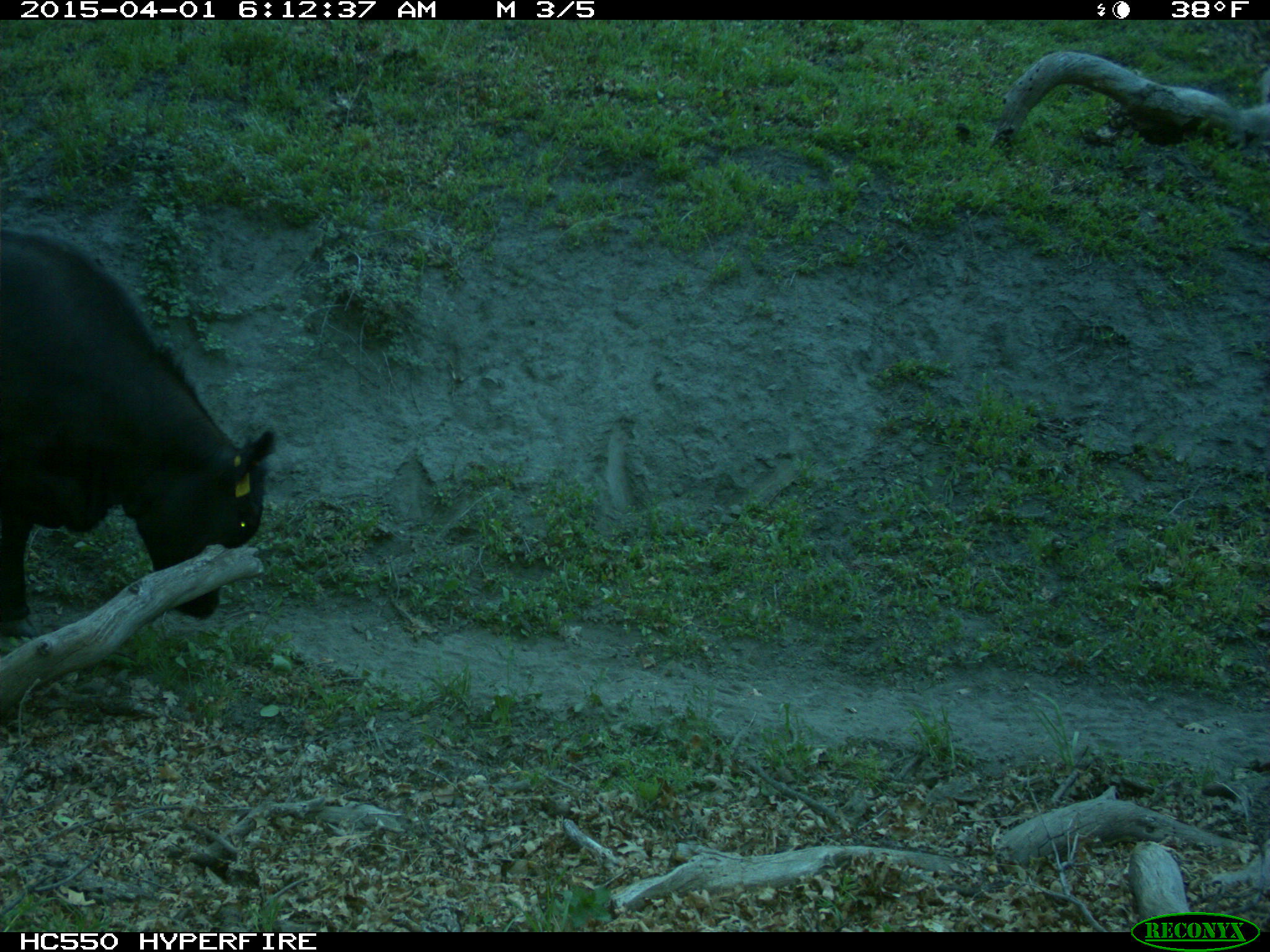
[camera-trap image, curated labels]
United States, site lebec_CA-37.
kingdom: Animalia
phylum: Chordata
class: Mammalia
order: Artiodactyla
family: Bovidae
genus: Bos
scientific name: Bos taurus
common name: domestic cow